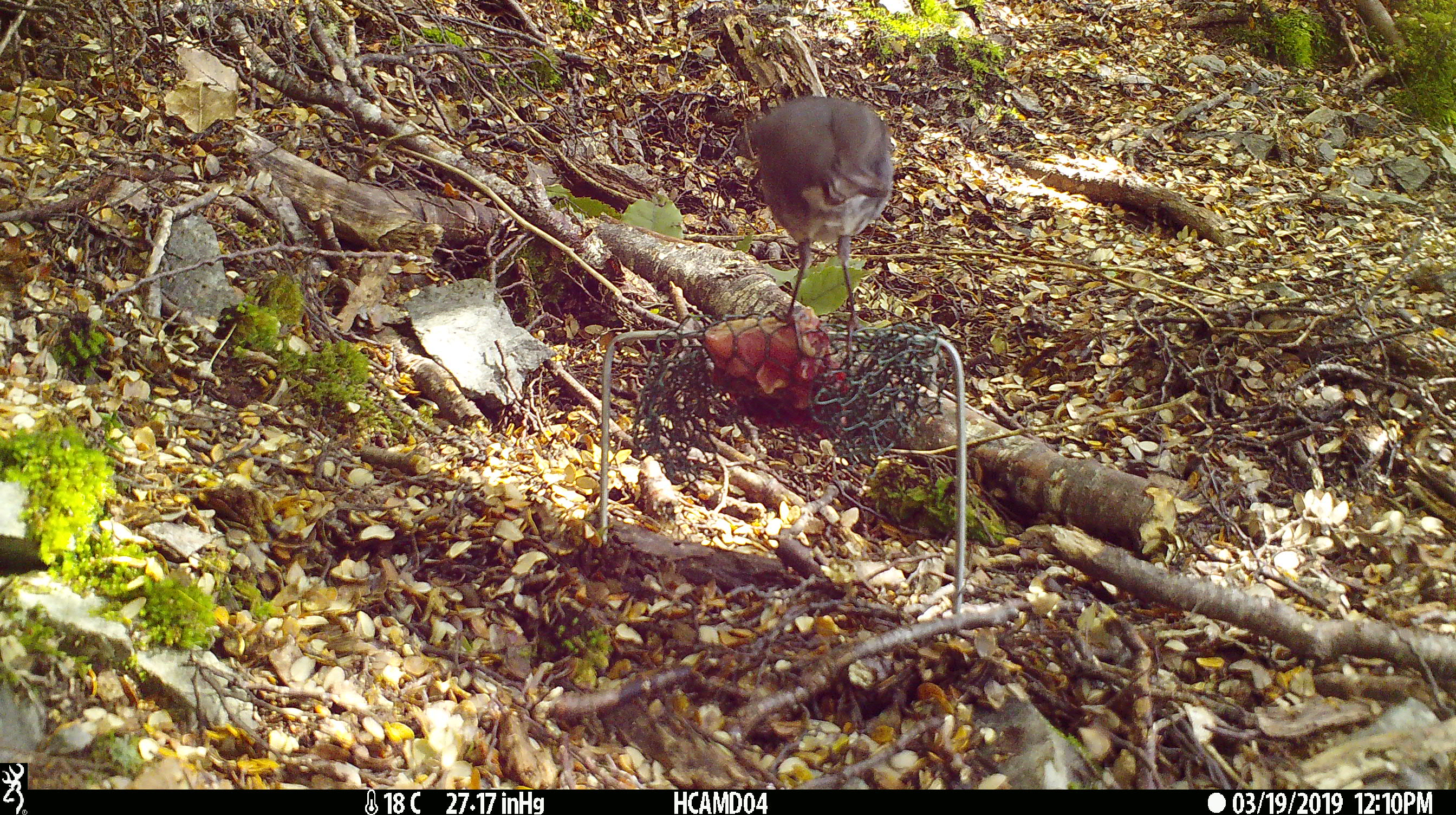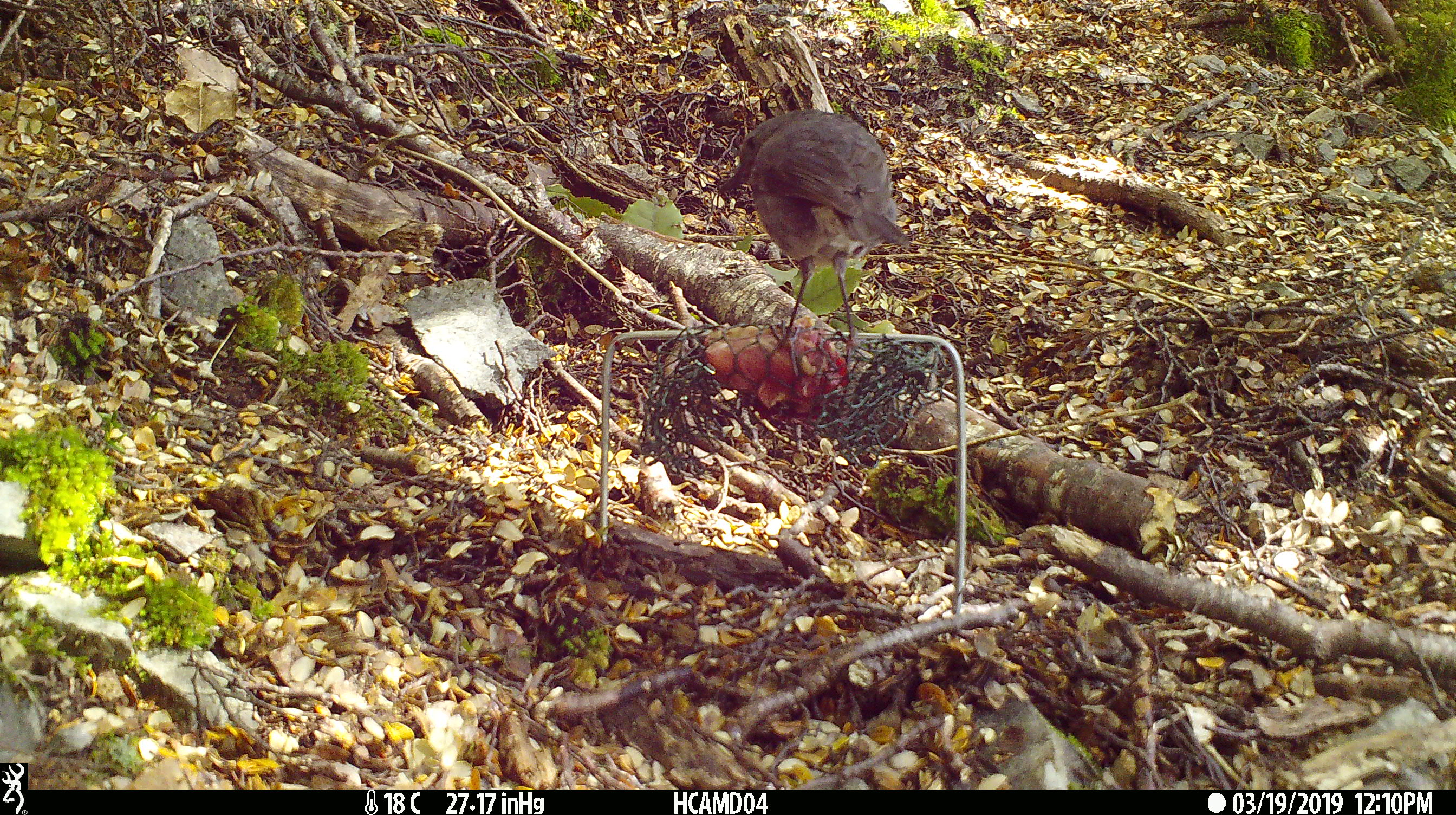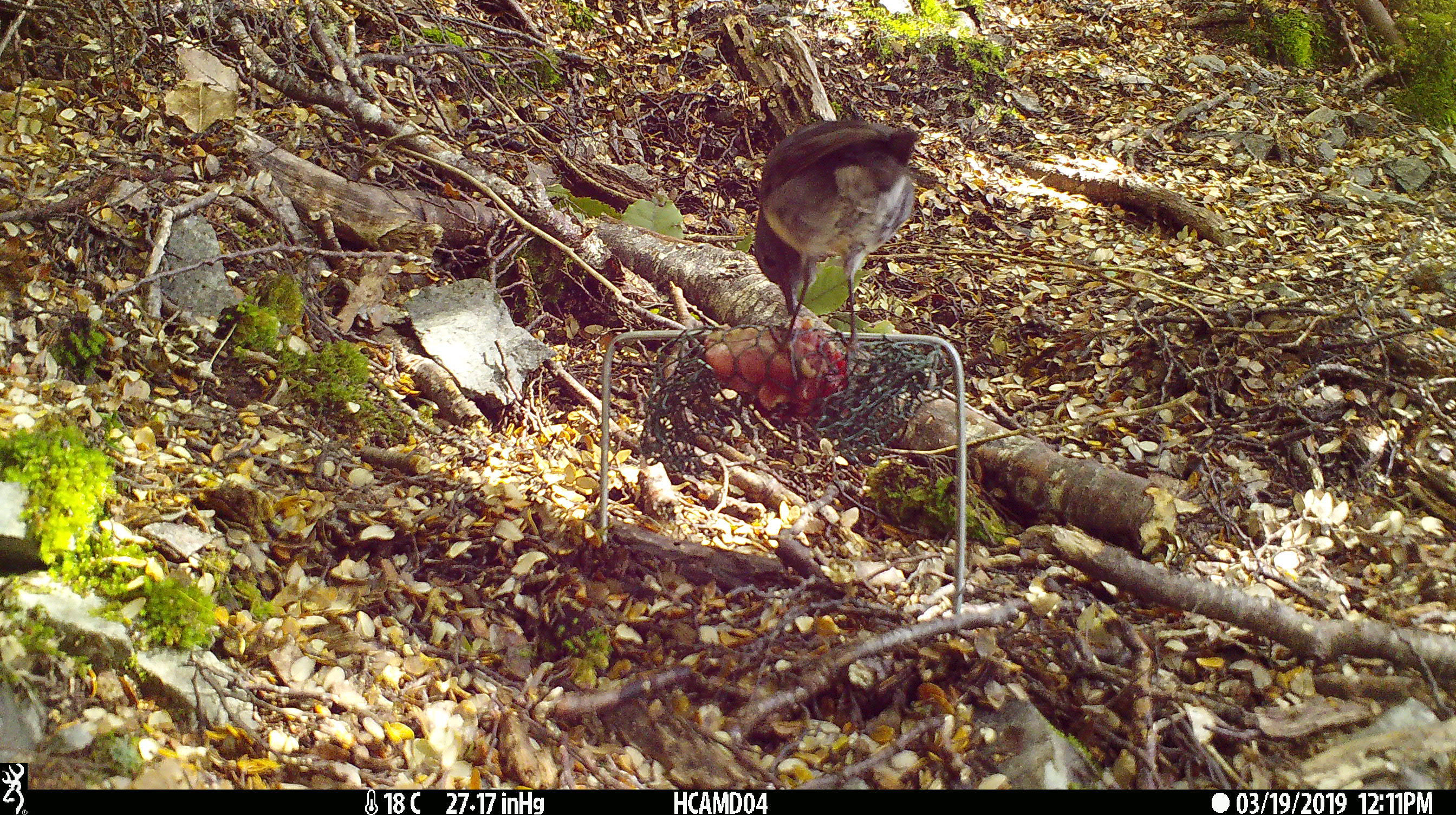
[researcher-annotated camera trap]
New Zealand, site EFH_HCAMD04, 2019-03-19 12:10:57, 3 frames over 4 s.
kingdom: Animalia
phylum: Chordata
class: Aves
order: Passeriformes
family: Petroicidae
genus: Petroica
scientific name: Petroica australis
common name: new zealand robin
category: robin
Robin (new zealand robin) (Petroica australis).